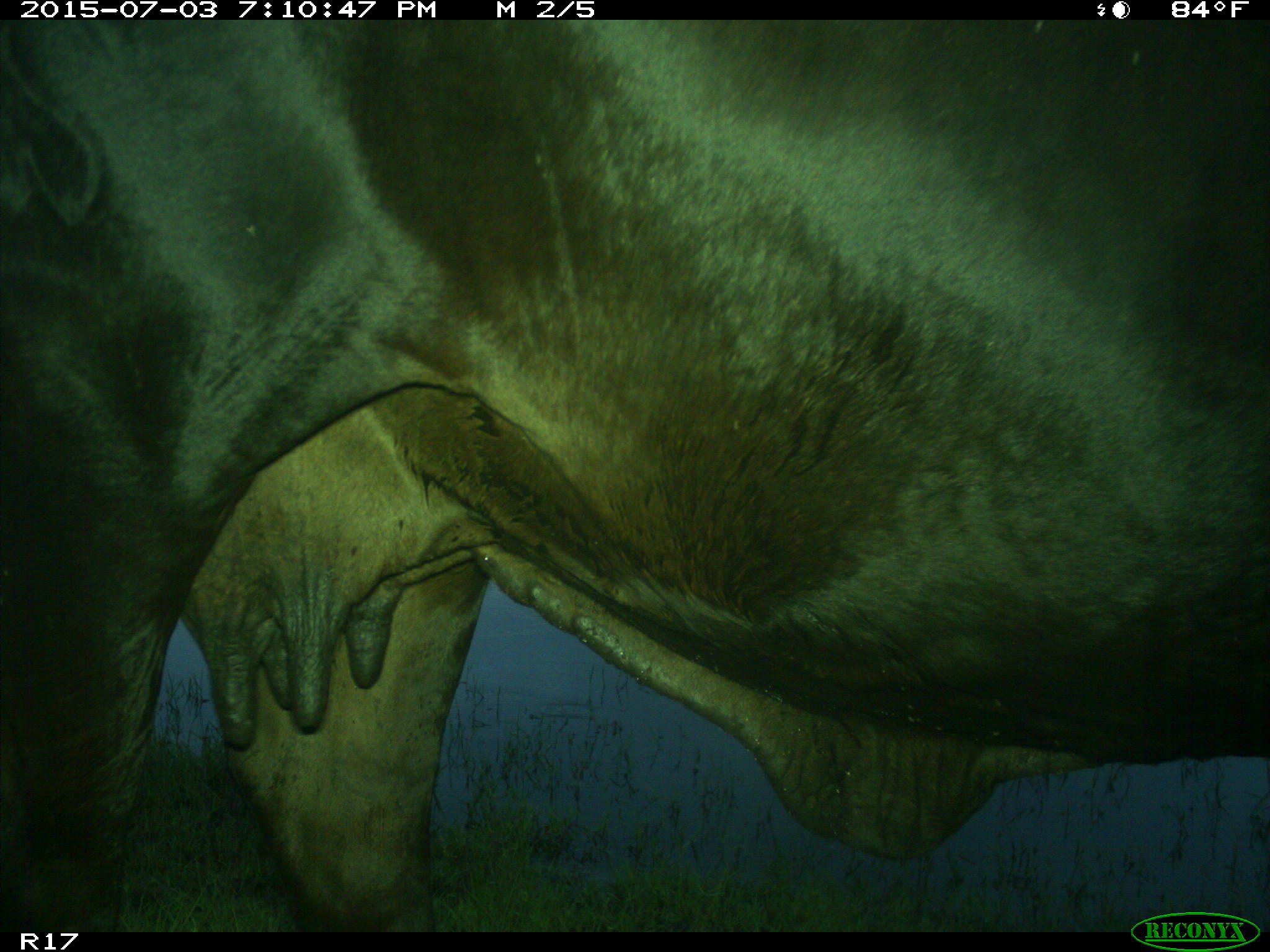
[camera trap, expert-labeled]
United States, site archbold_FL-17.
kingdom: Animalia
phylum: Chordata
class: Mammalia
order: Artiodactyla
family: Bovidae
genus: Bos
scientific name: Bos taurus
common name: domestic cow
Bos taurus (domestic cow).